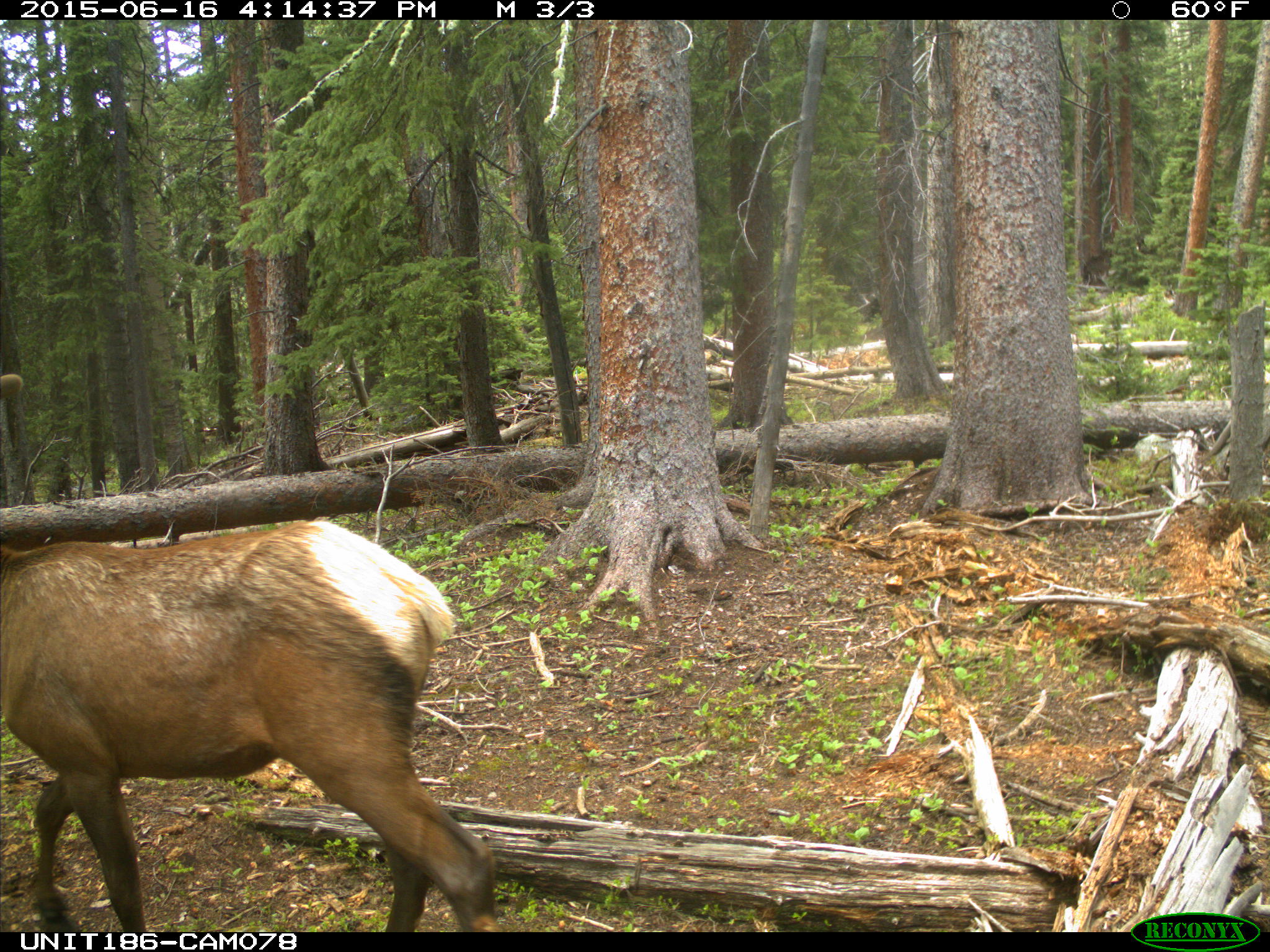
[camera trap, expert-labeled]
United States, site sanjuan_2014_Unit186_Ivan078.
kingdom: Animalia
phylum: Chordata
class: Mammalia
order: Artiodactyla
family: Cervidae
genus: Cervus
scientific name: Cervus elaphus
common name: red deer